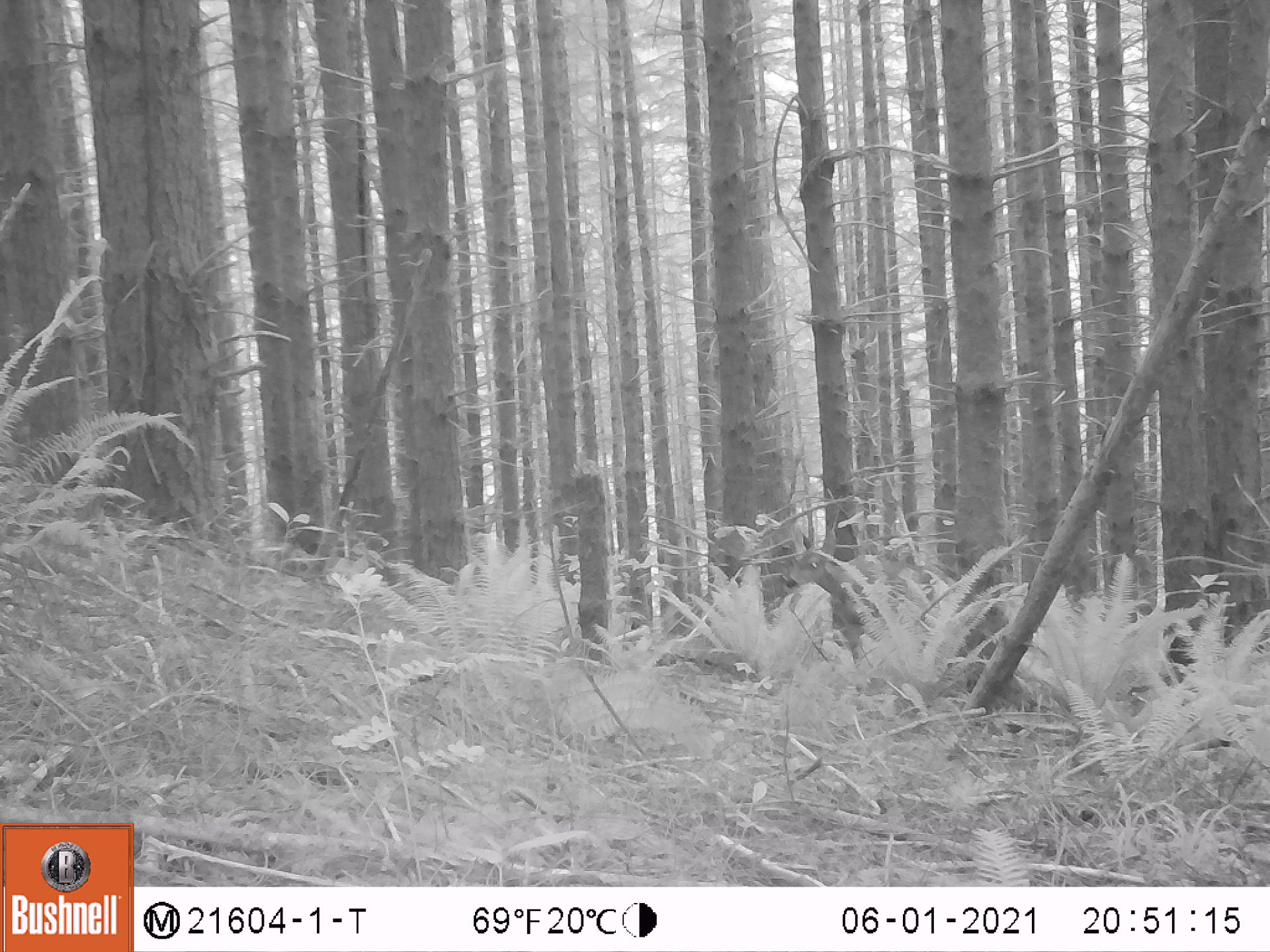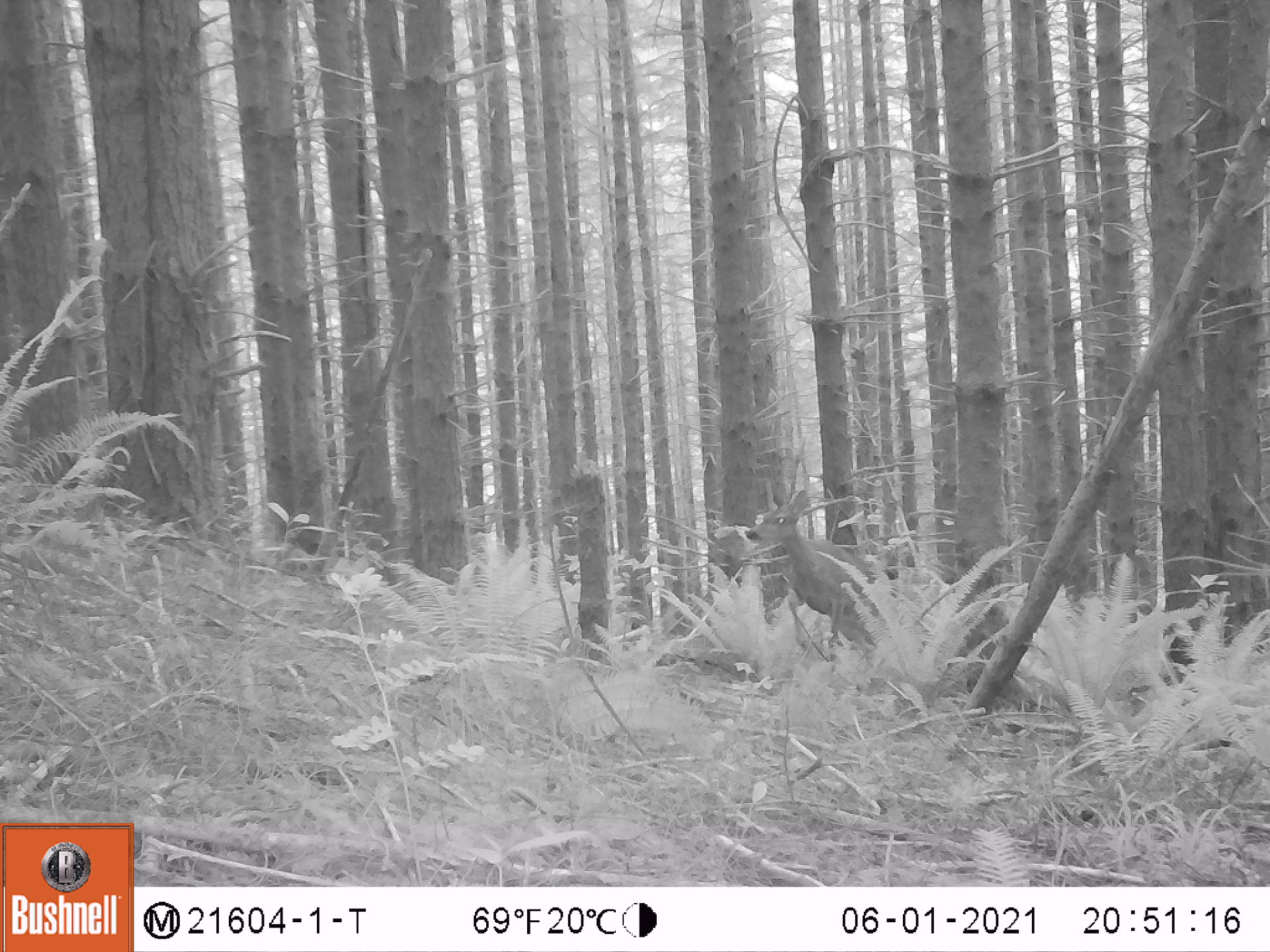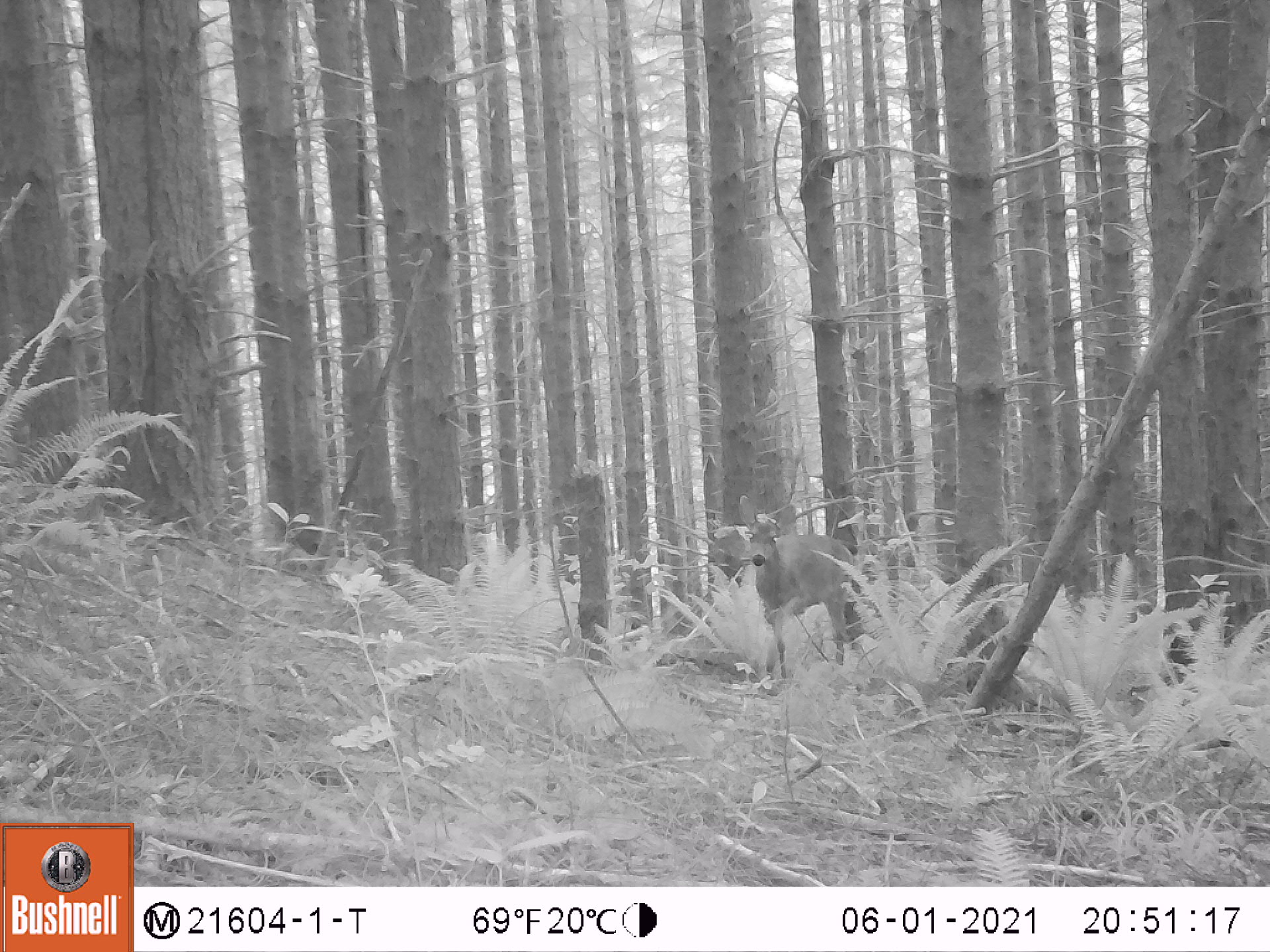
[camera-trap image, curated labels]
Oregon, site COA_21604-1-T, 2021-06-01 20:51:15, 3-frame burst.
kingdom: Animalia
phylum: Chordata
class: Mammalia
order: Artiodactyla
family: Cervidae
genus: Odocoileus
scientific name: Odocoileus hemionus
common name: black-tailed deer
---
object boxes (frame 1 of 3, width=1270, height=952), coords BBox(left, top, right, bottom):
black-tailed deer: BBox(784, 530, 976, 660)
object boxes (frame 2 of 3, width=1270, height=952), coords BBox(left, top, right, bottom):
black-tailed deer: BBox(739, 468, 942, 666)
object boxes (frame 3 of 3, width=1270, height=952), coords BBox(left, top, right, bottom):
black-tailed deer: BBox(739, 494, 864, 686)